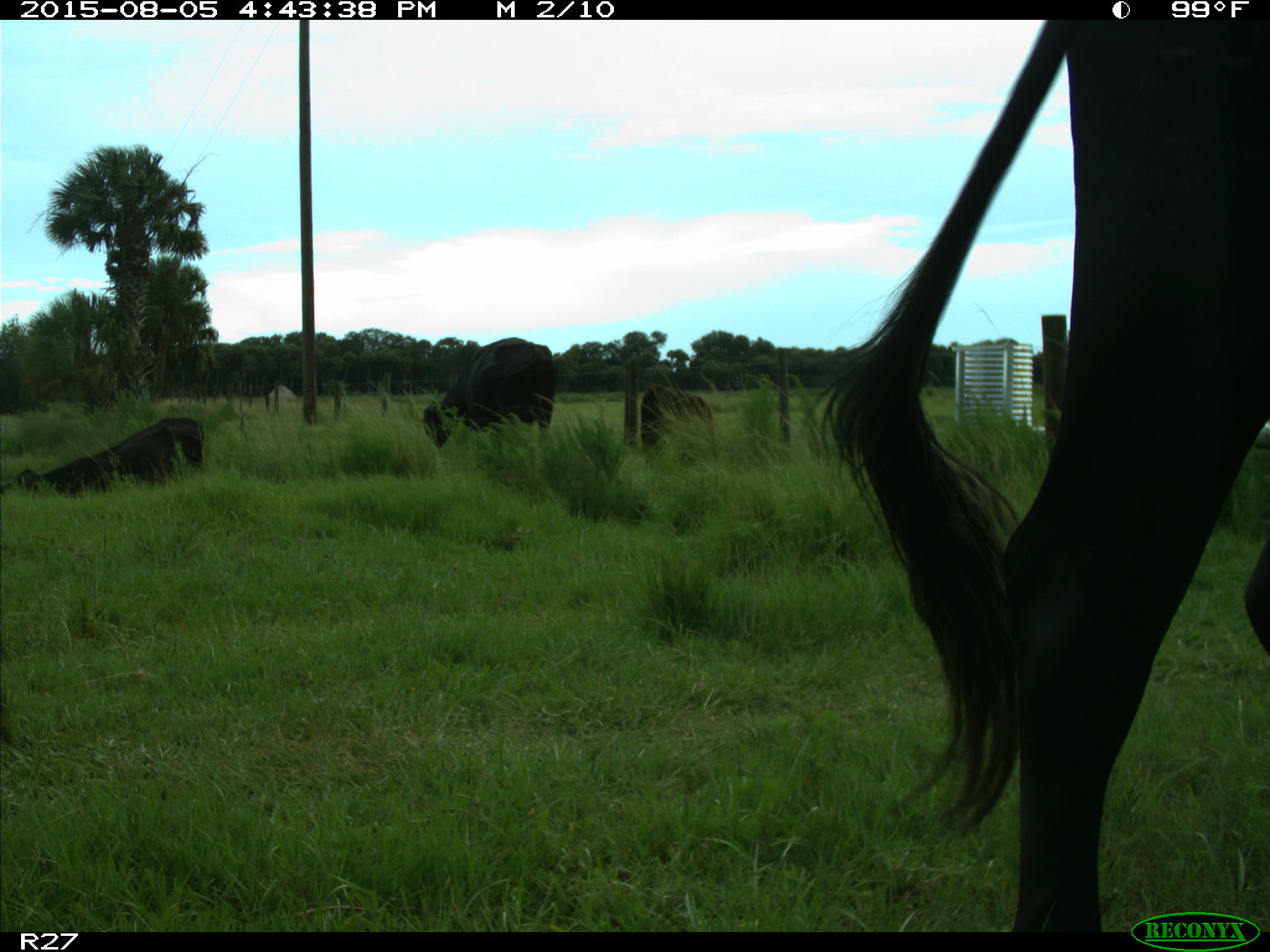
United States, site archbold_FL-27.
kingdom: Animalia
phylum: Chordata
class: Mammalia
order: Artiodactyla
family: Bovidae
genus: Bos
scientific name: Bos taurus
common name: domestic cow